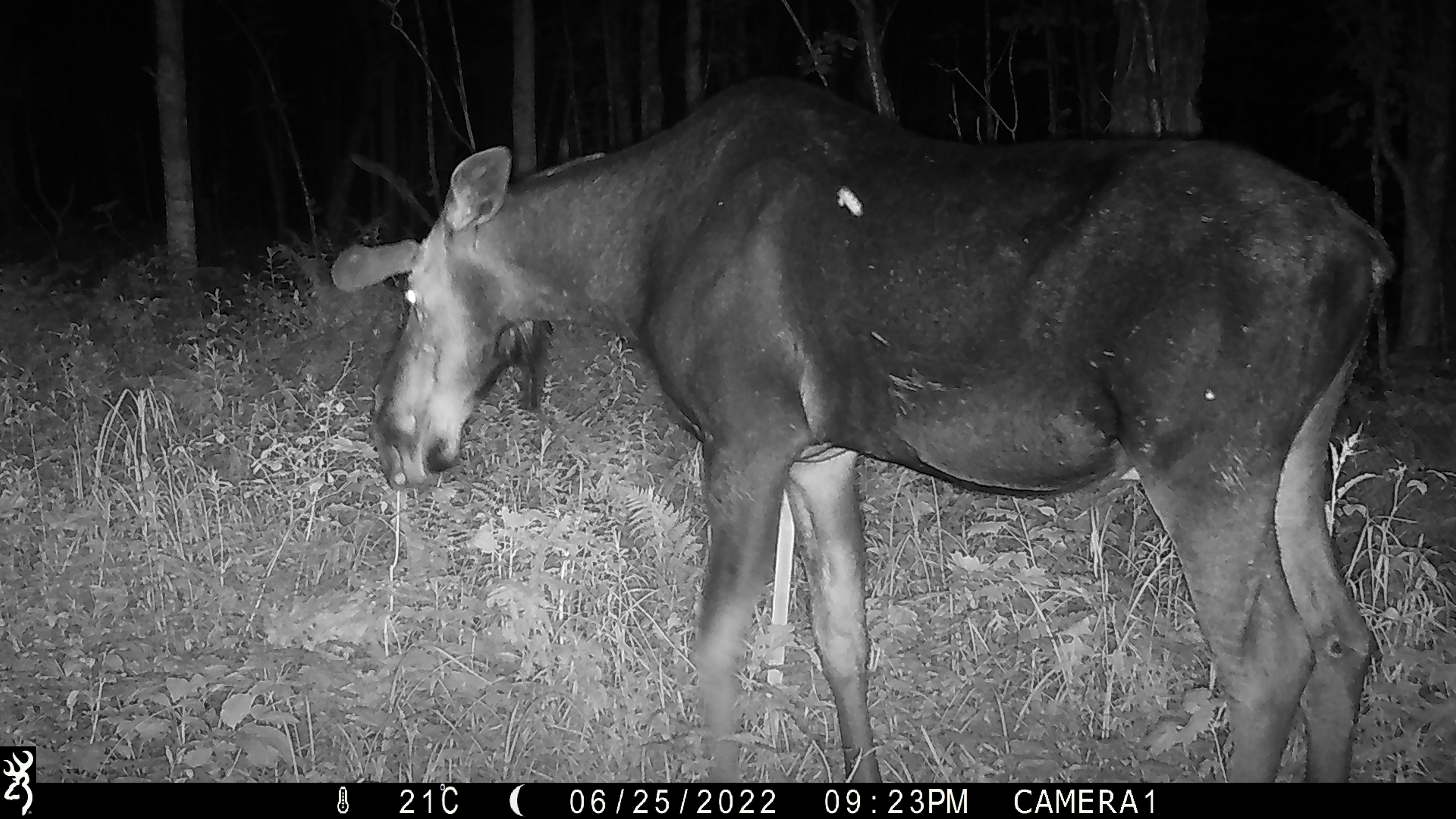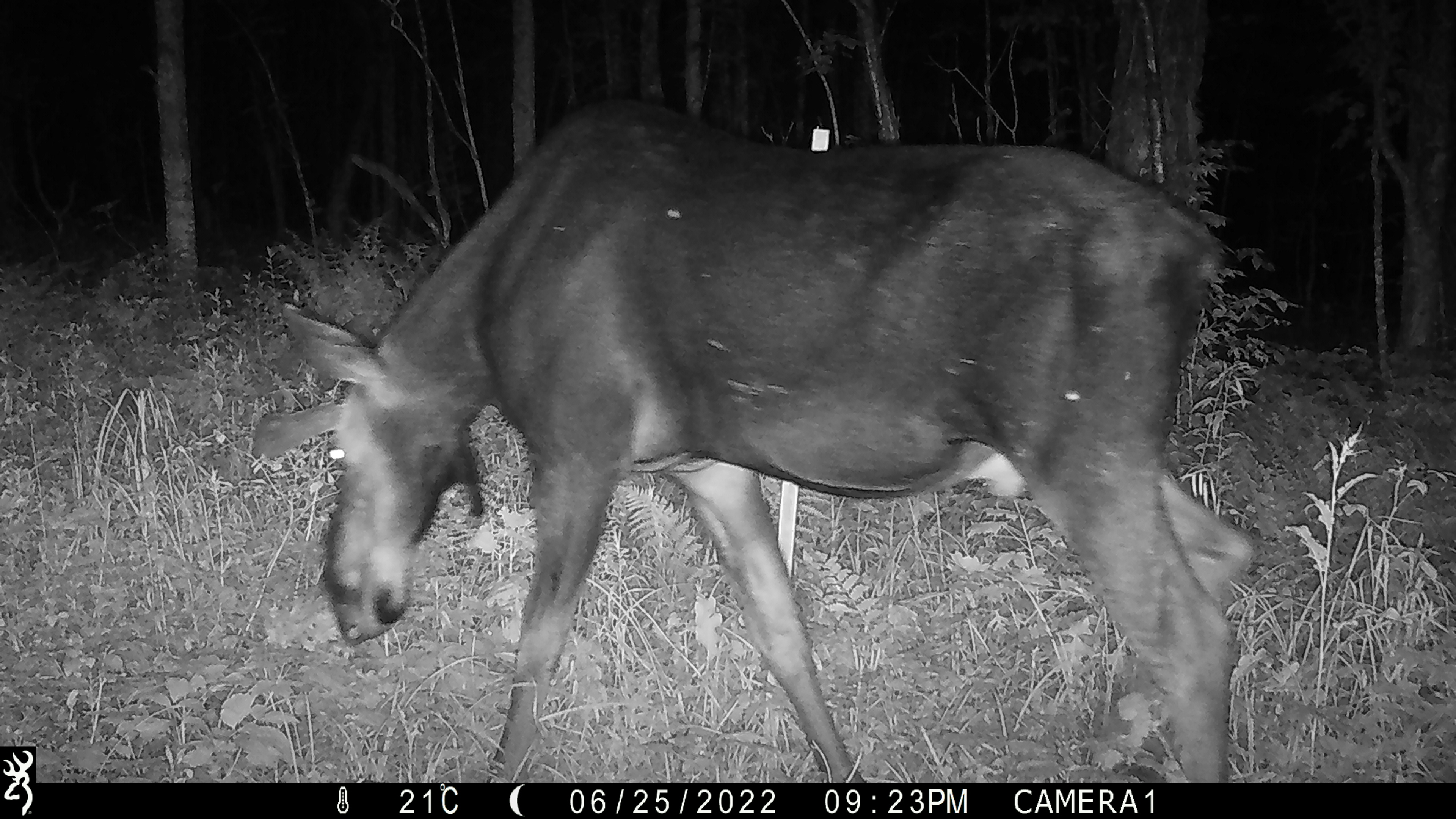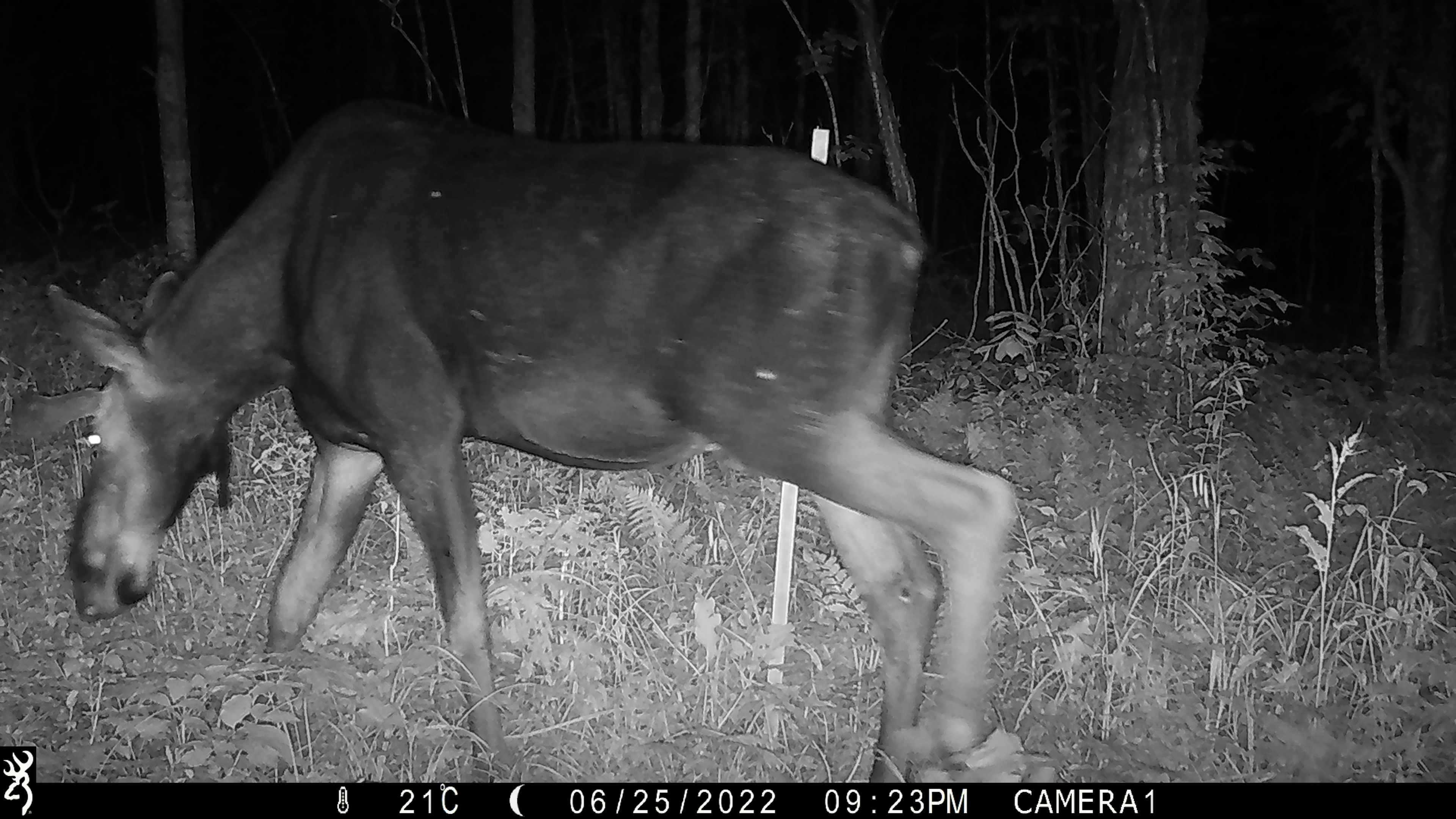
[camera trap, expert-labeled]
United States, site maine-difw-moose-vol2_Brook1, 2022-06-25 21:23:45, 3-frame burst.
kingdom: Animalia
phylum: Chordata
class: Mammalia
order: Artiodactyla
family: Cervidae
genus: Alces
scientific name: Alces alces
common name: moose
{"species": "moose (Alces alces)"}